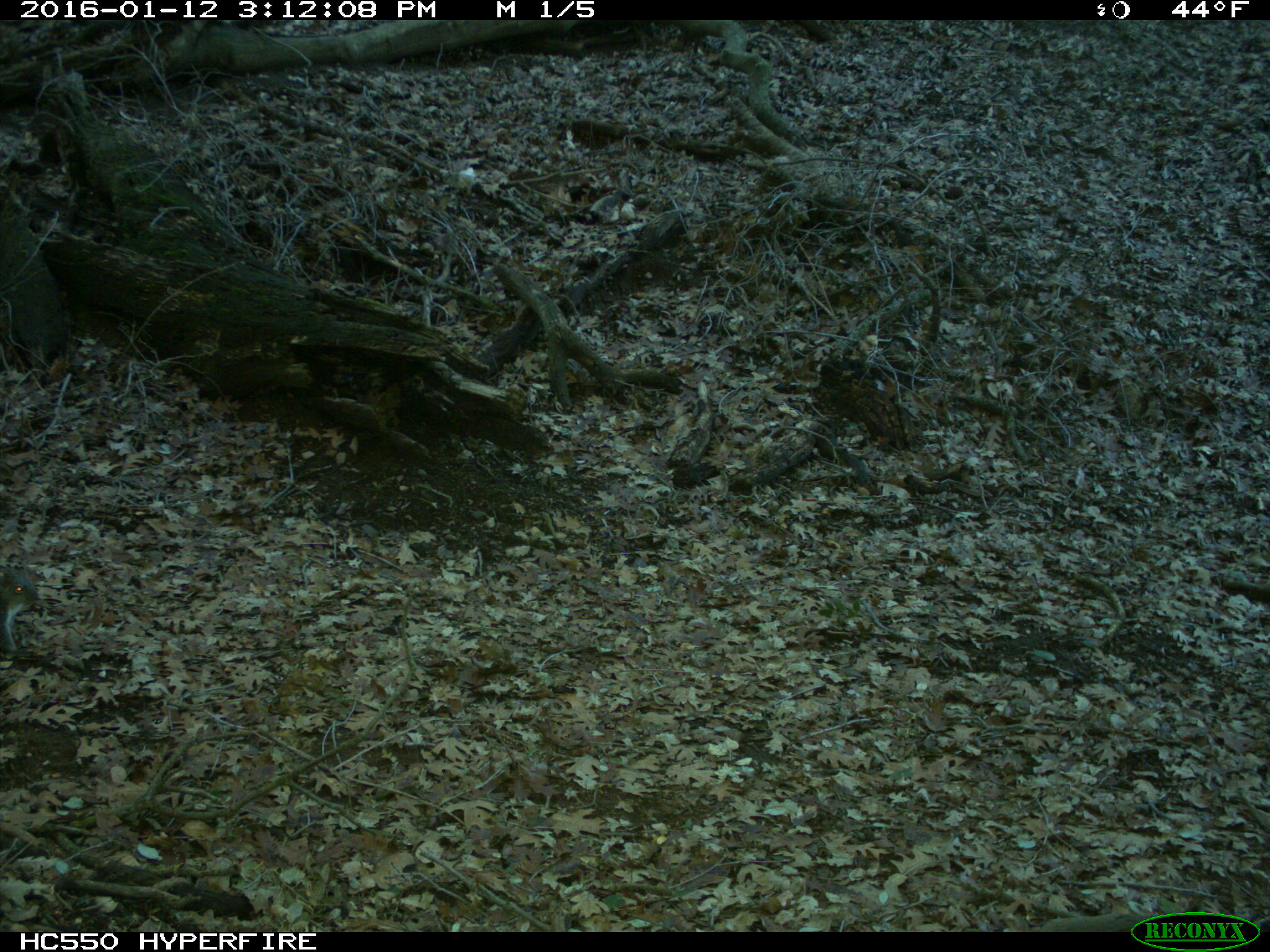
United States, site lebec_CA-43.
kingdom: Animalia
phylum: Chordata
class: Mammalia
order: Rodentia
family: Sciuridae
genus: Sciurus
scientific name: Sciurus carolinensis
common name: eastern gray squirrel